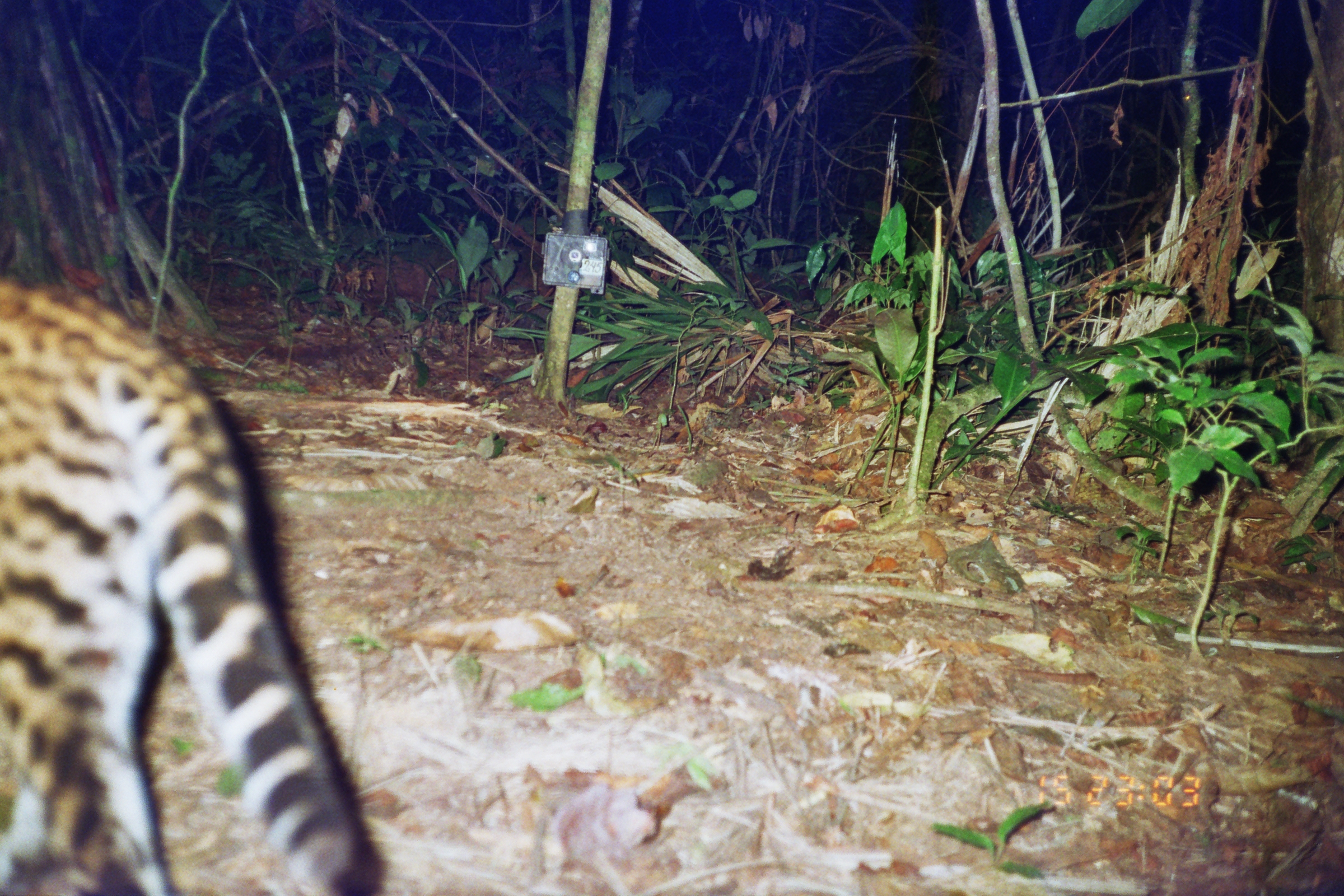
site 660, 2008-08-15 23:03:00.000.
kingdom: Animalia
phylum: Chordata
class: Mammalia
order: Carnivora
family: Felidae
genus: Leopardus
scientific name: Leopardus pardalis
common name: ocelot